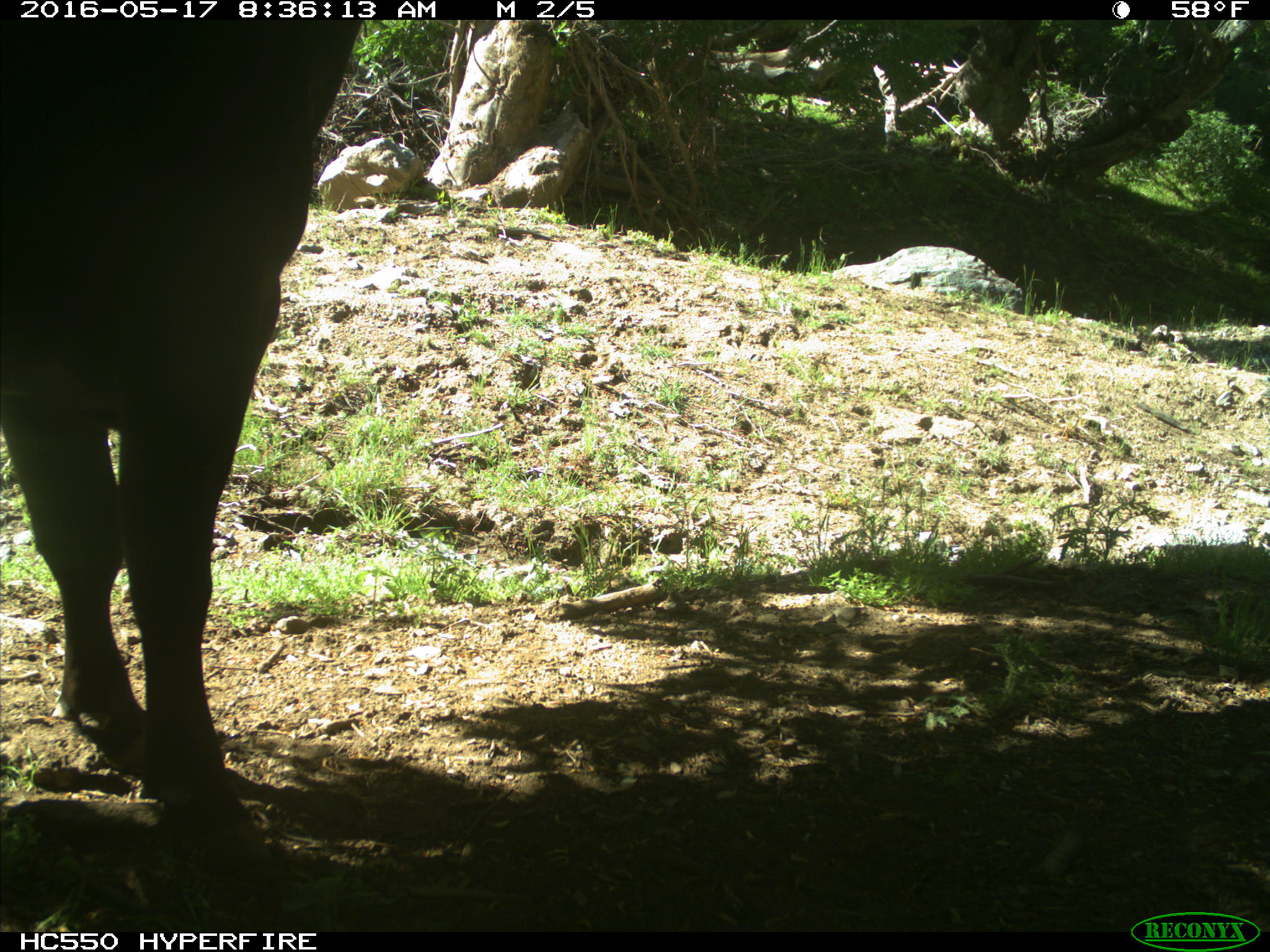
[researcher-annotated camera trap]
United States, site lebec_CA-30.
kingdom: Animalia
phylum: Chordata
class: Mammalia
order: Artiodactyla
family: Bovidae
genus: Bos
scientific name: Bos taurus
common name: domestic cow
Bos taurus (domestic cow).